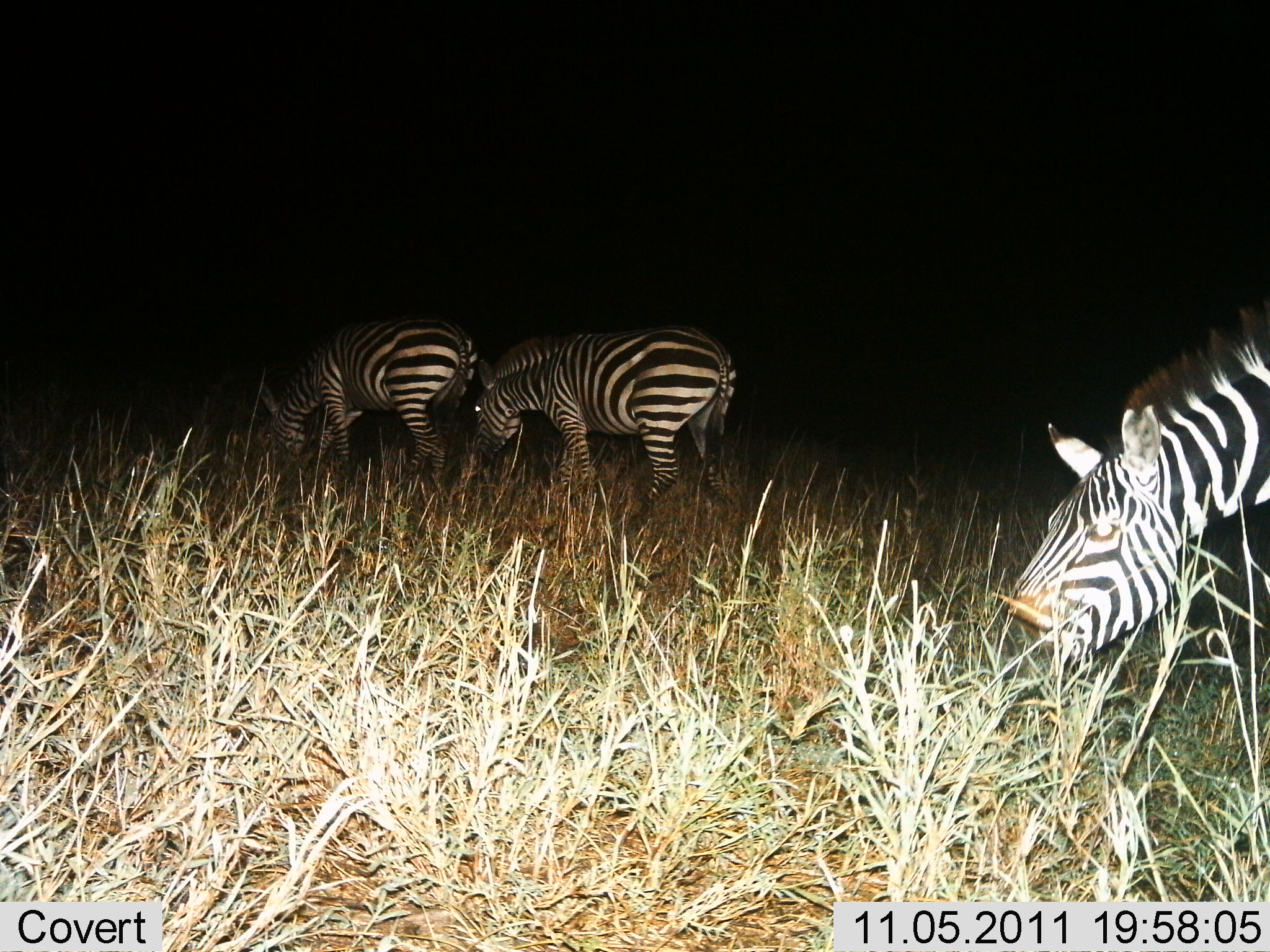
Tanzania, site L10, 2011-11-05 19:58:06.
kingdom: Animalia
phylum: Chordata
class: Mammalia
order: Perissodactyla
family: Equidae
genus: Equus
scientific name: Equus quagga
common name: plains zebra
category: zebra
Zebra (plains zebra) (Equus quagga), count 3. Behavior (volunteer vote fractions): standing 31%, resting 0%, moving 15%, interacting 0%. Young present (vote fraction): 0%. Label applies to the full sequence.